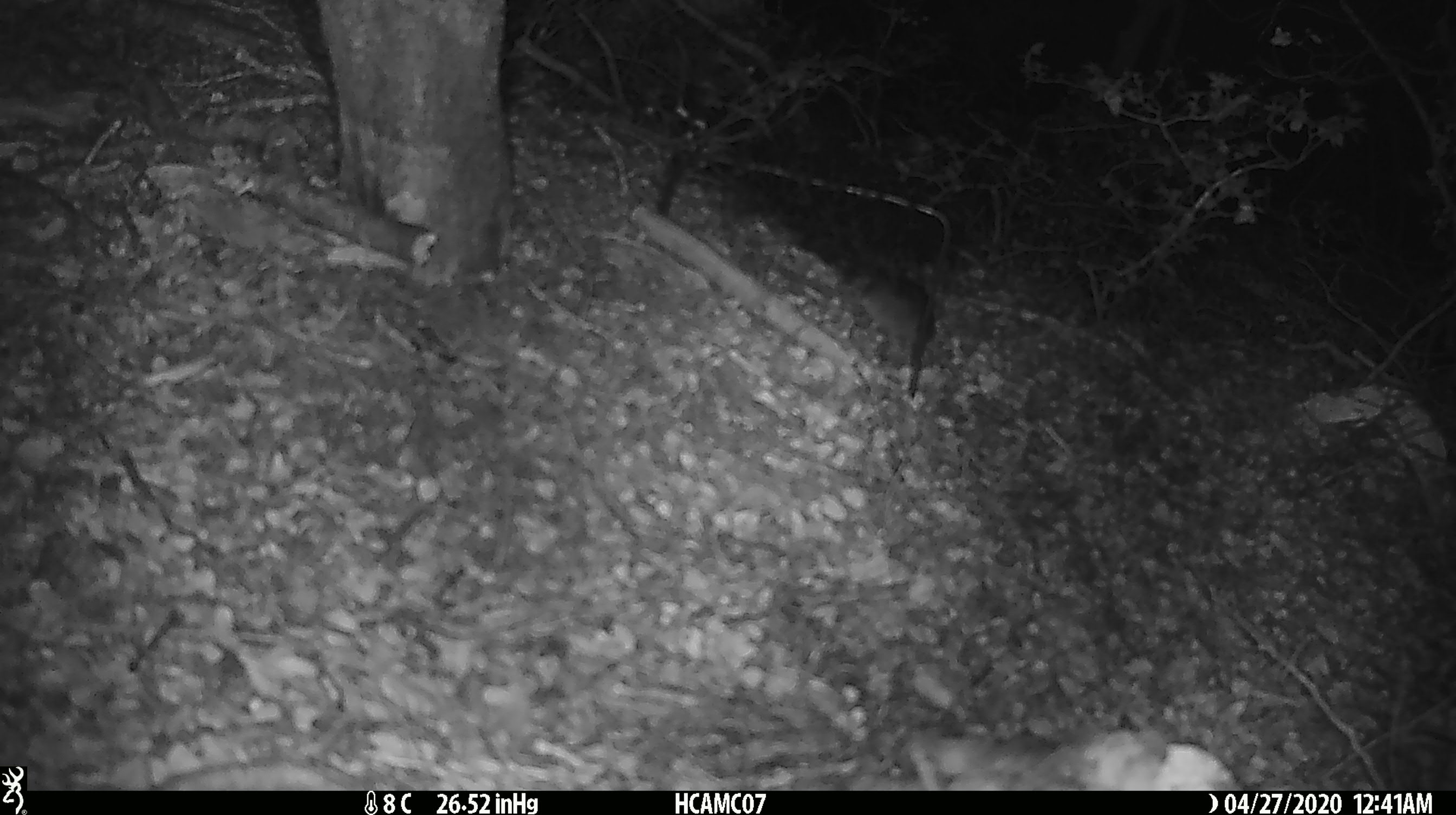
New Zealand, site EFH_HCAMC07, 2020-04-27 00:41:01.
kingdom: Animalia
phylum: Chordata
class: Mammalia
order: Rodentia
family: Muridae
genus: Mus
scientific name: Mus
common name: mouse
Mouse (Mus).